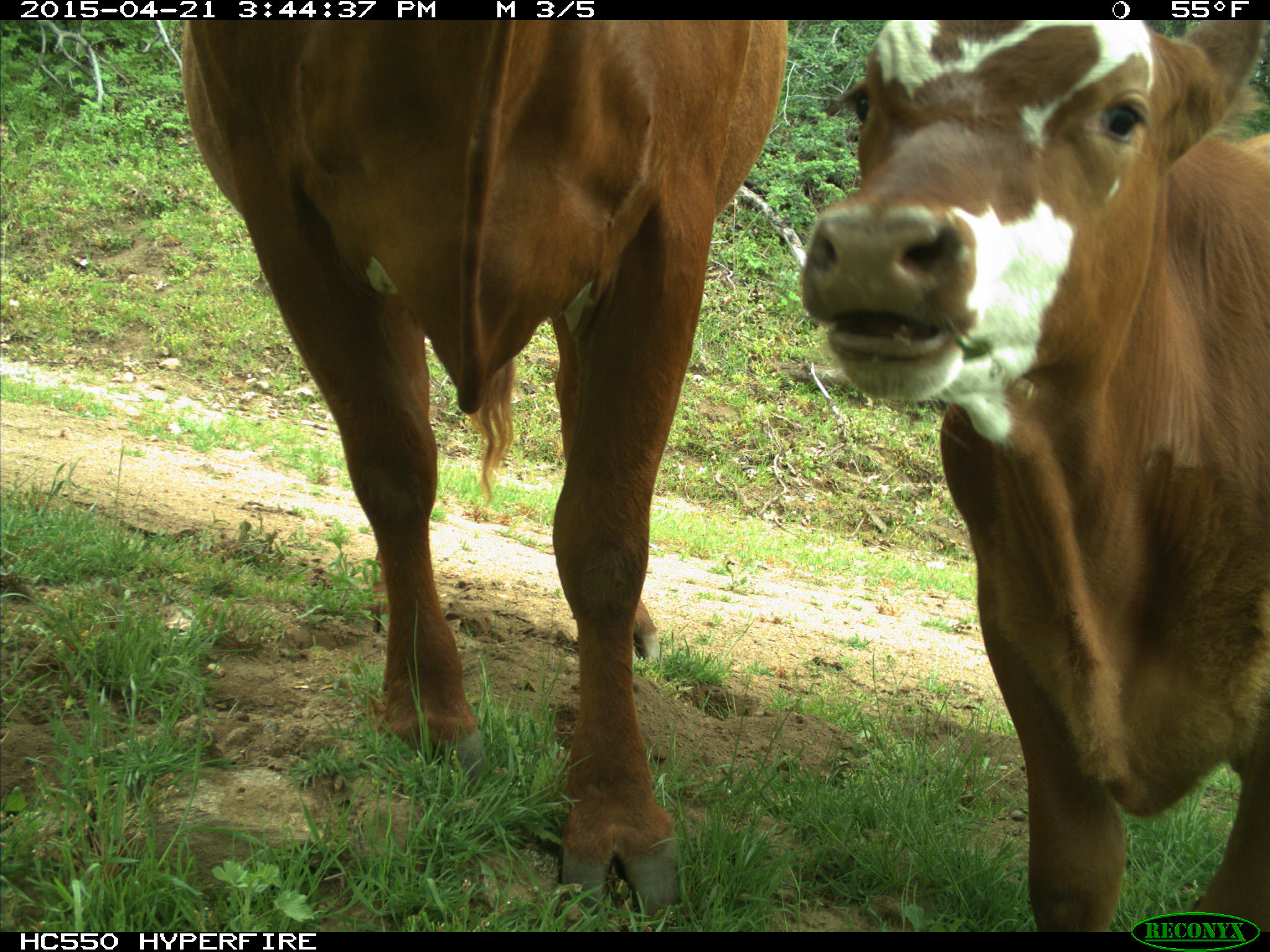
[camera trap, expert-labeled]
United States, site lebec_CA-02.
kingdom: Animalia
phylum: Chordata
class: Mammalia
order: Artiodactyla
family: Bovidae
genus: Bos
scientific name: Bos taurus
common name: domestic cow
Bos taurus (domestic cow).